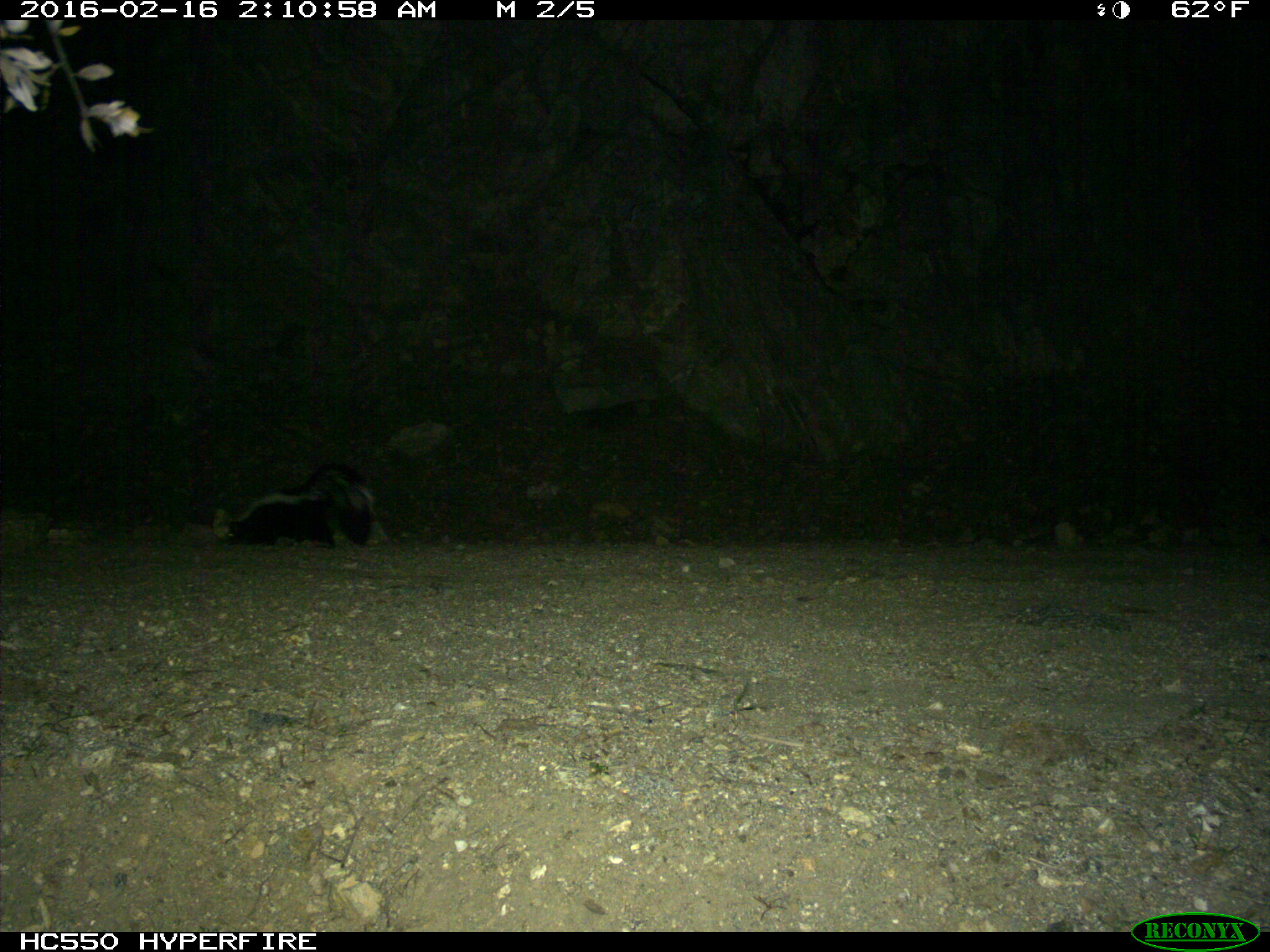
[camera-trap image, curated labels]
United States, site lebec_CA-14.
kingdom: Animalia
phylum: Chordata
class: Mammalia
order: Carnivora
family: Mephitidae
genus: Mephitis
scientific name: Mephitis mephitis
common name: striped skunk